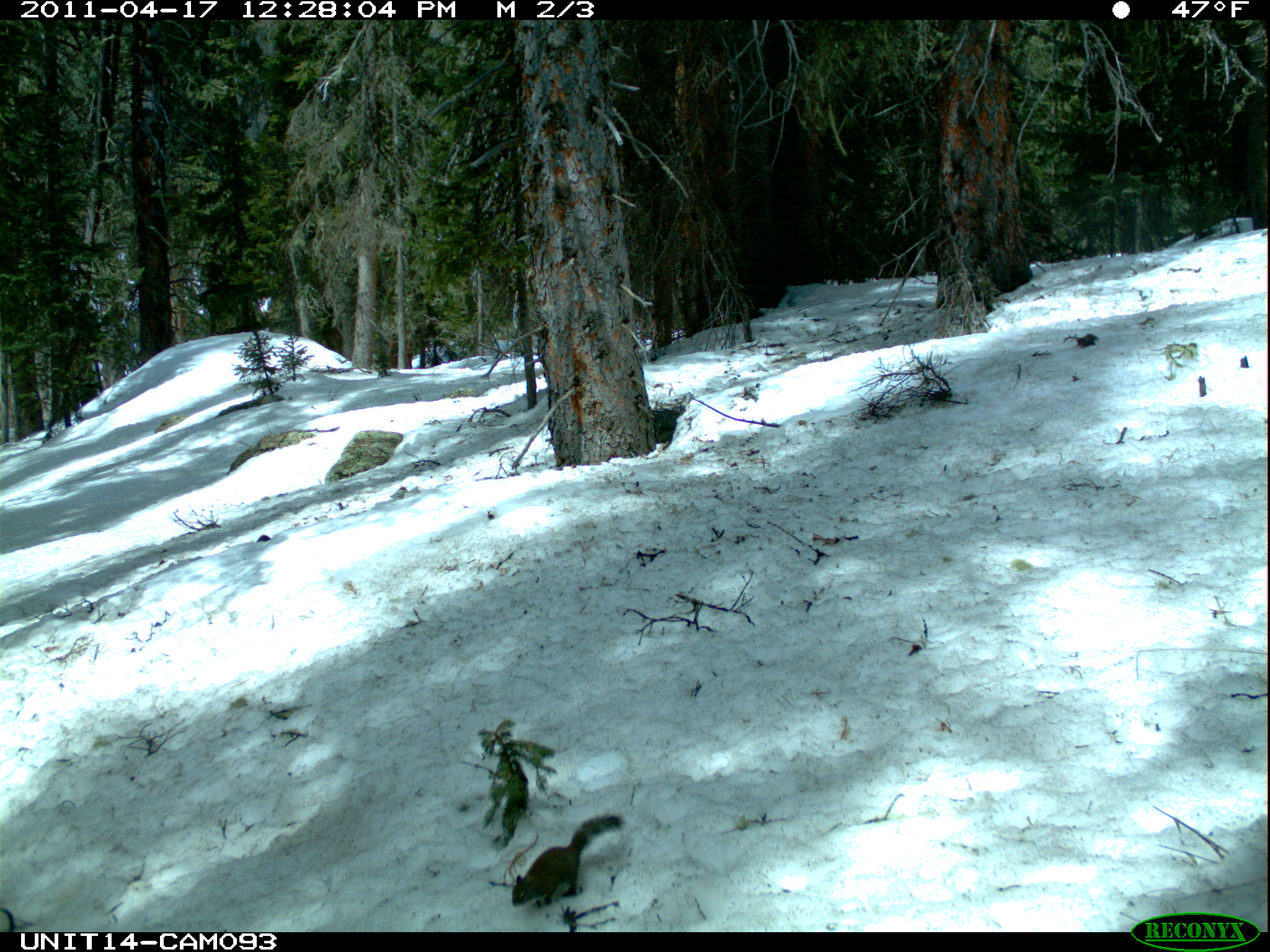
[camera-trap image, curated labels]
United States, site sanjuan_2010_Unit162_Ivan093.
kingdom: Animalia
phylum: Chordata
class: Mammalia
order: Rodentia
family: Sciuridae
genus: Tamiasciurus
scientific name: Tamiasciurus hudsonicus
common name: american red squirrel